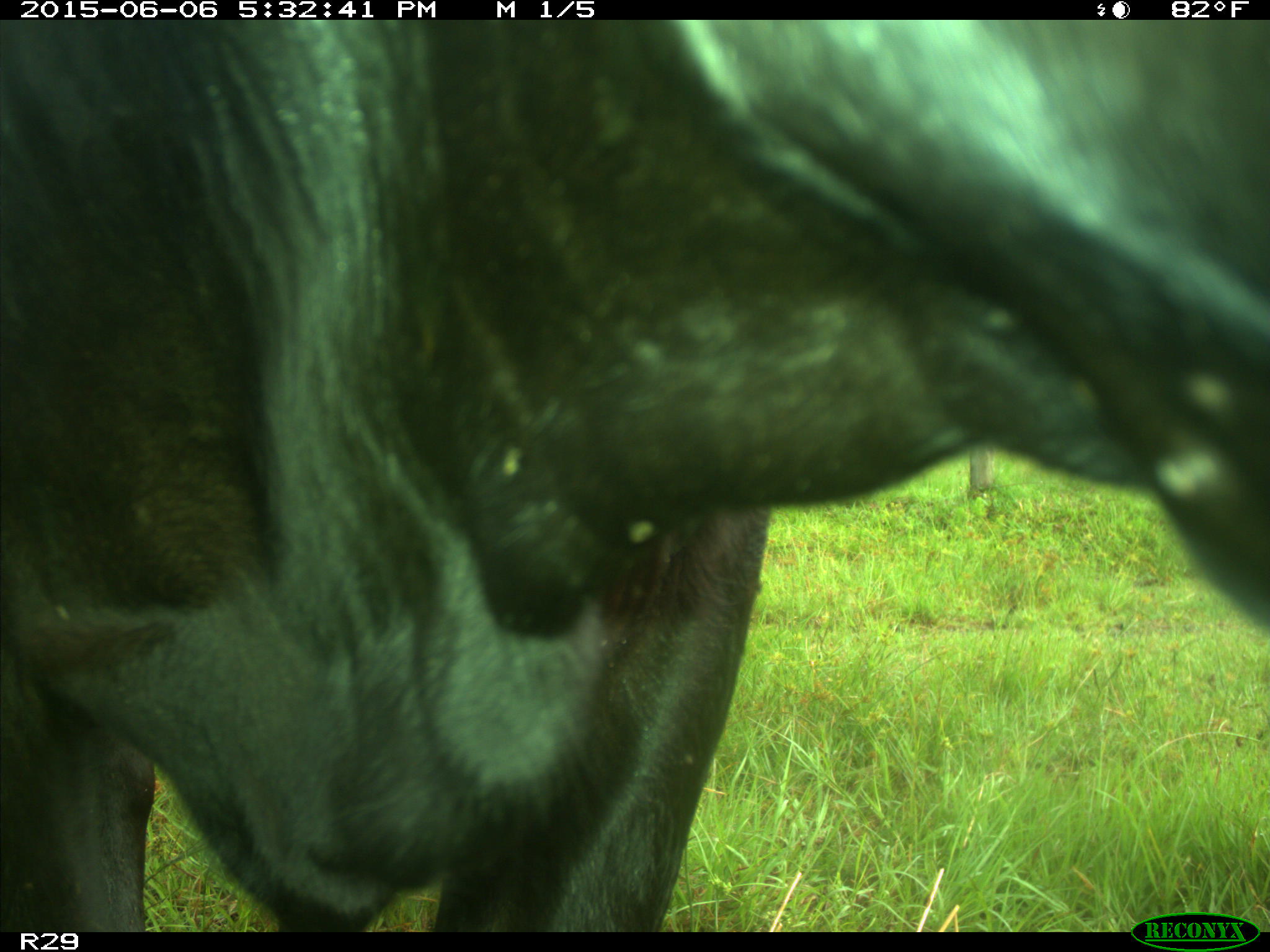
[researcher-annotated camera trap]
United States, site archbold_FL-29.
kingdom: Animalia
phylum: Chordata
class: Mammalia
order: Artiodactyla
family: Bovidae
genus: Bos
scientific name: Bos taurus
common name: domestic cow